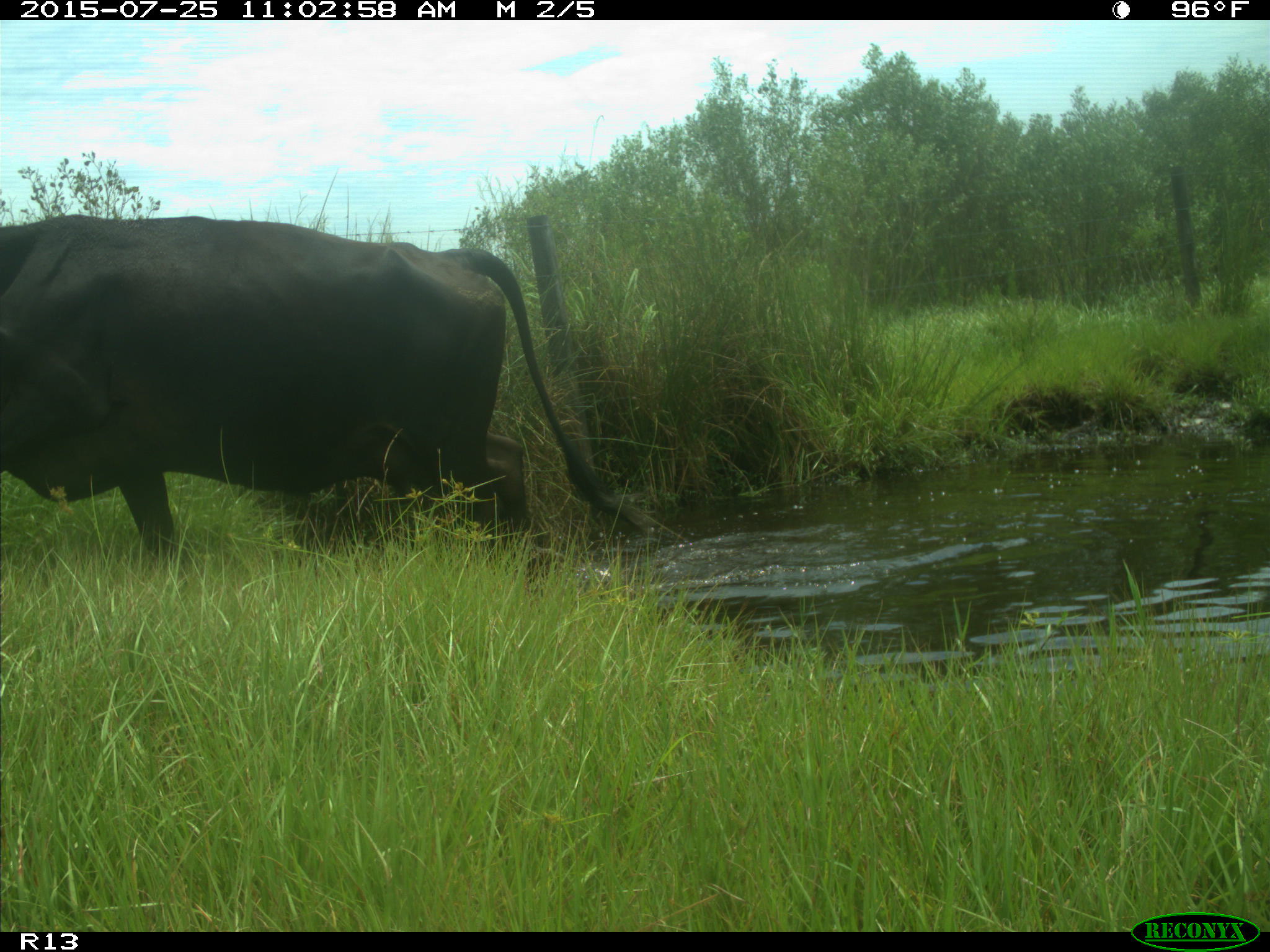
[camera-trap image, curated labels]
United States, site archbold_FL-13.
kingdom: Animalia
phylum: Chordata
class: Mammalia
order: Artiodactyla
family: Bovidae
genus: Bos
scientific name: Bos taurus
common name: domestic cow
Bos taurus (domestic cow).